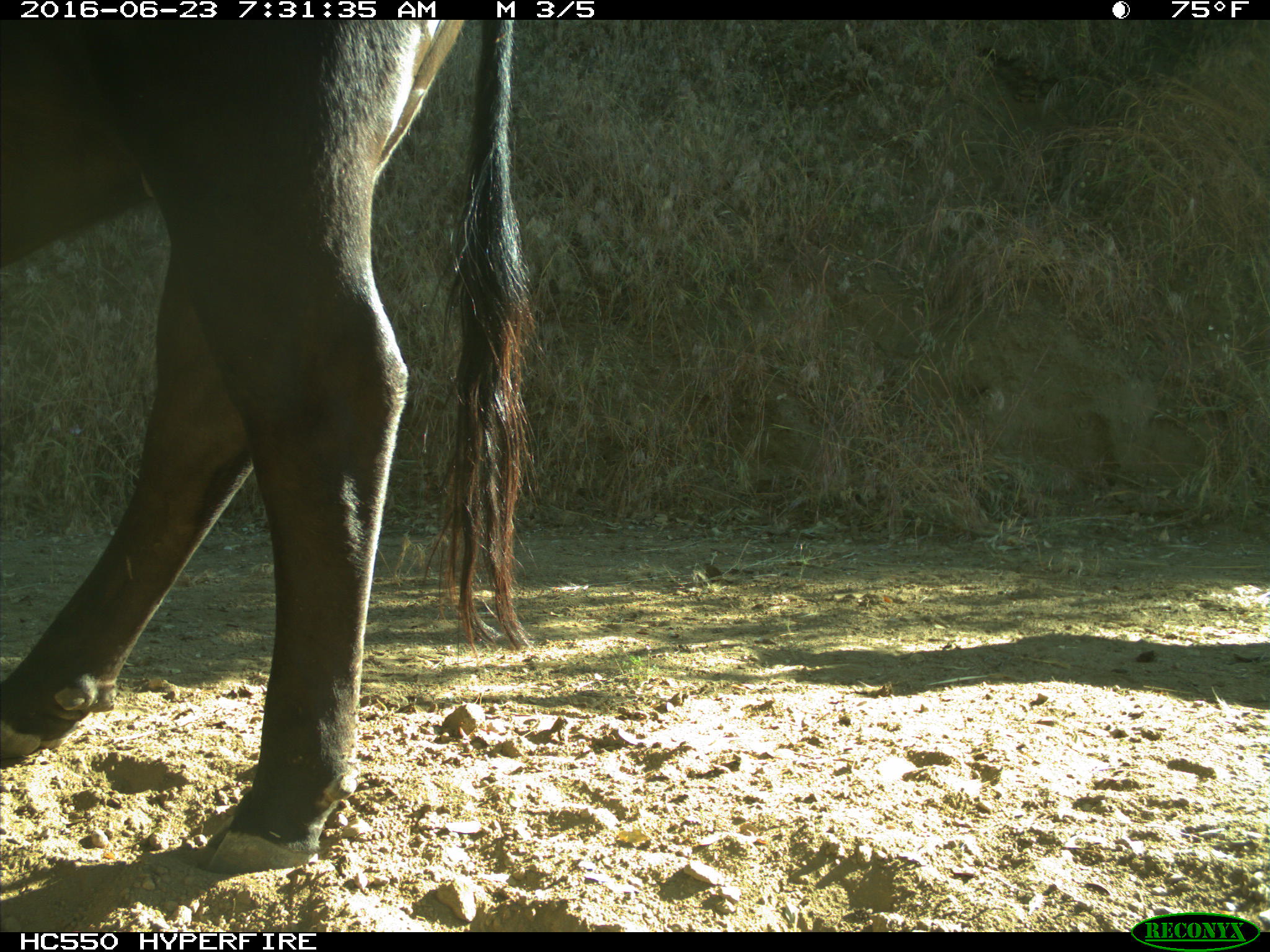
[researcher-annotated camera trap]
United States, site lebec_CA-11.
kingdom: Animalia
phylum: Chordata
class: Mammalia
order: Artiodactyla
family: Bovidae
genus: Bos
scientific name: Bos taurus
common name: domestic cow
Bos taurus (domestic cow).